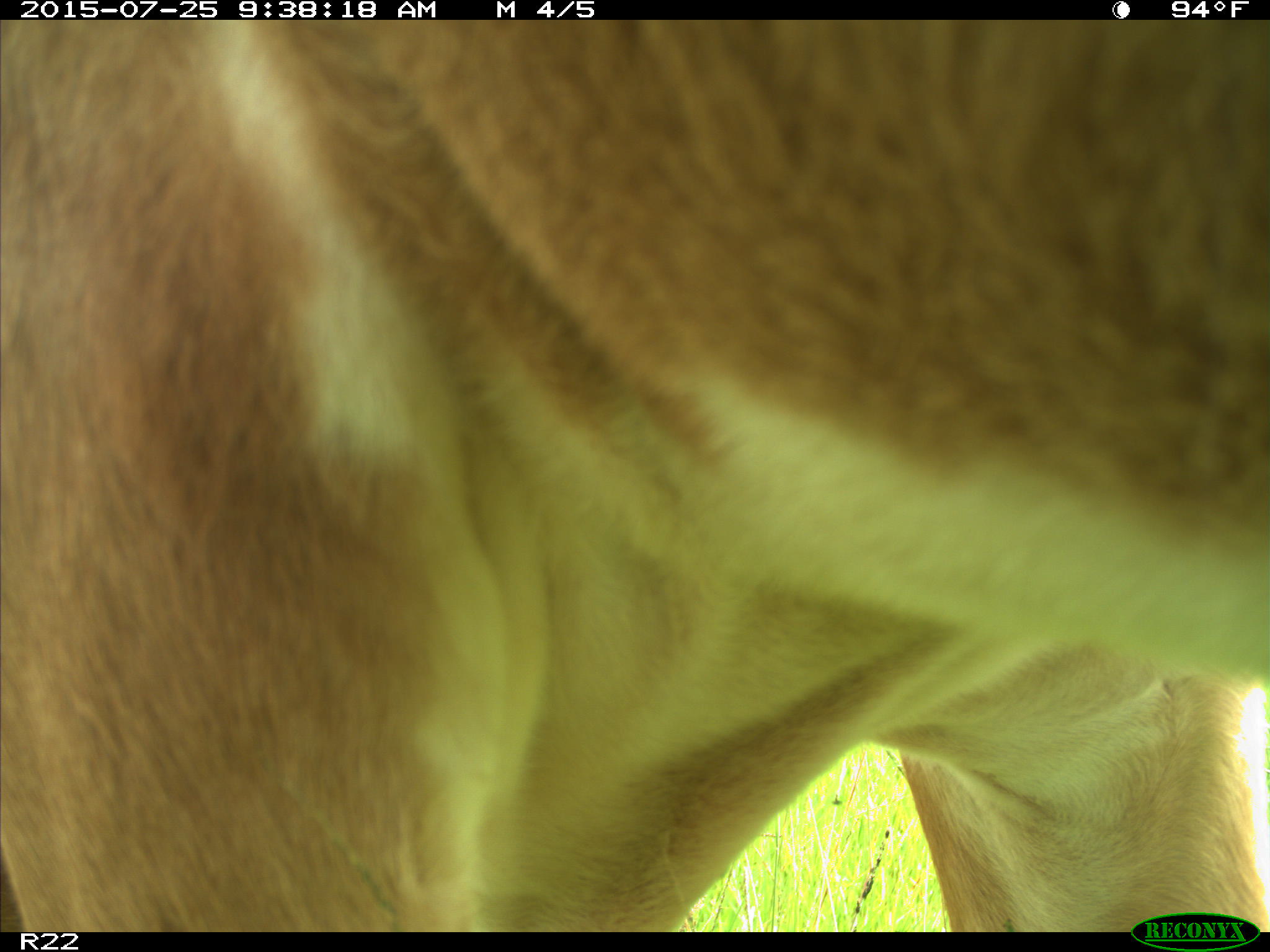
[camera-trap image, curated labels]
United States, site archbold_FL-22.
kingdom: Animalia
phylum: Chordata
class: Mammalia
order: Artiodactyla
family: Bovidae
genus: Bos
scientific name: Bos taurus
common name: domestic cow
Bos taurus (domestic cow).